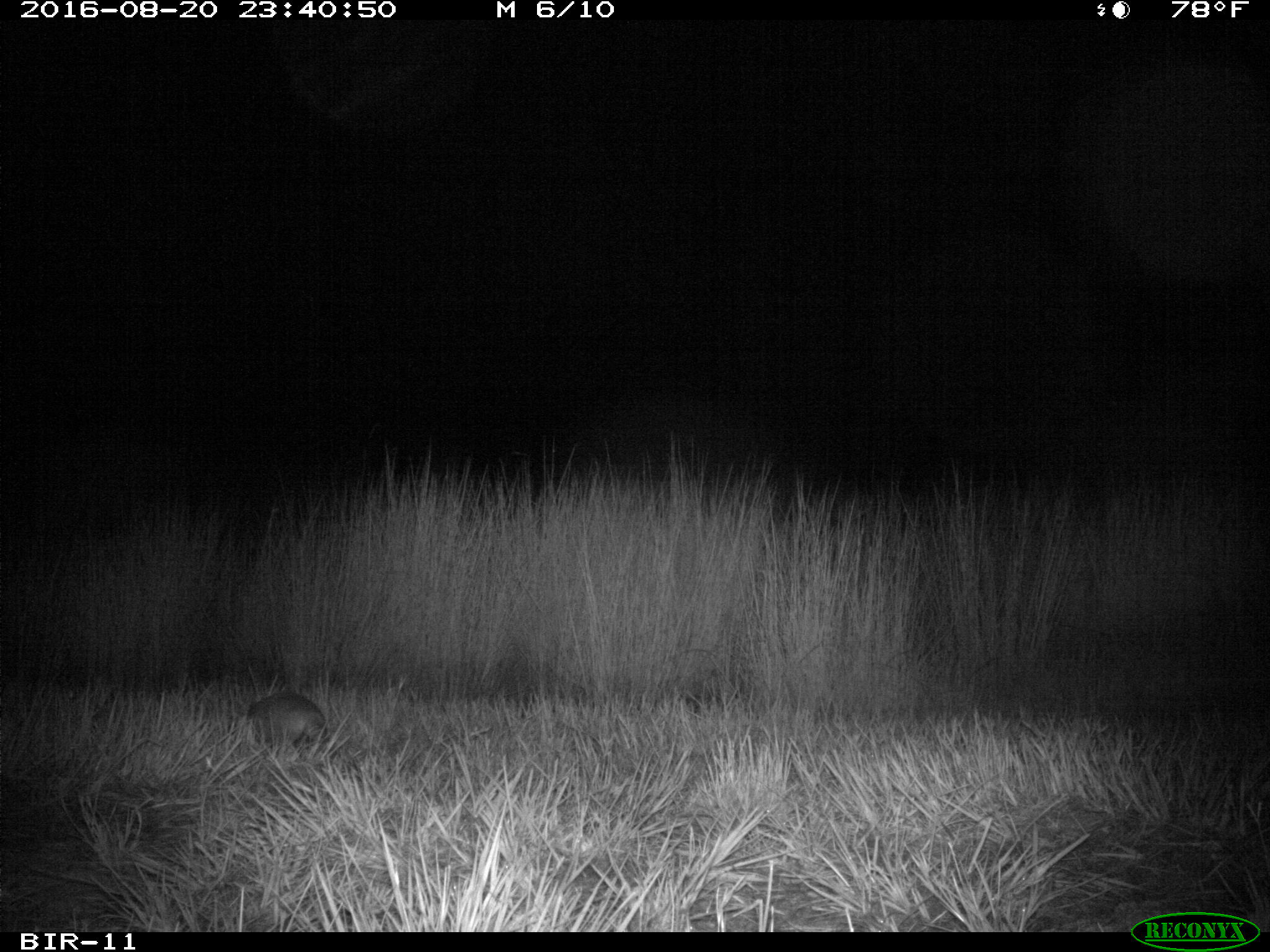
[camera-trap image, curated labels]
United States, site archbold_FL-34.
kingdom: Animalia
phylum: Chordata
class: Mammalia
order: Cingulata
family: Dasypodidae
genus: Dasypus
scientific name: Dasypus novemcinctus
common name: nine-banded armadillo